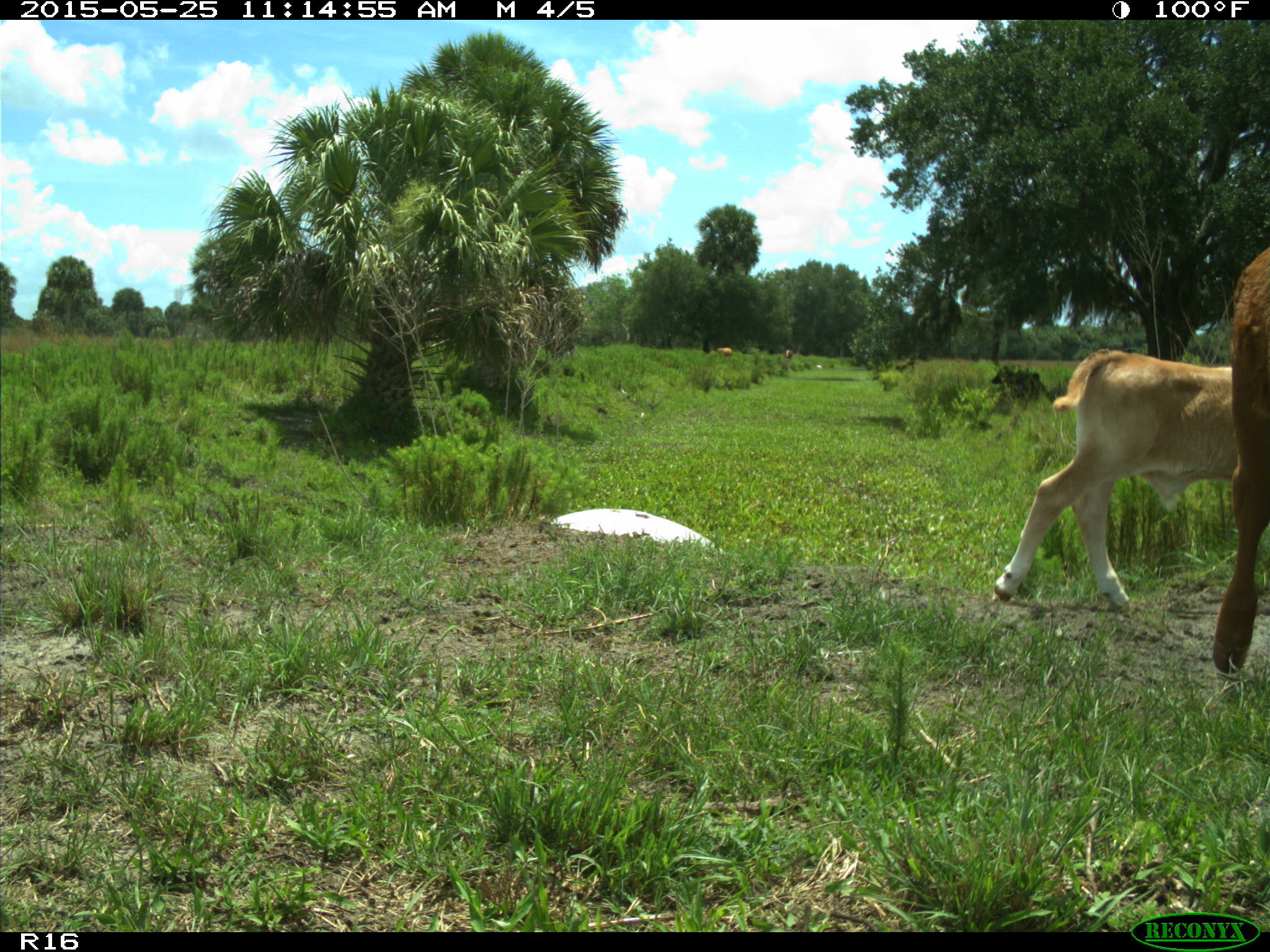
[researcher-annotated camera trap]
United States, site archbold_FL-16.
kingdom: Animalia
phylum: Chordata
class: Mammalia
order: Artiodactyla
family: Bovidae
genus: Bos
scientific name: Bos taurus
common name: domestic cow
Bos taurus (domestic cow).